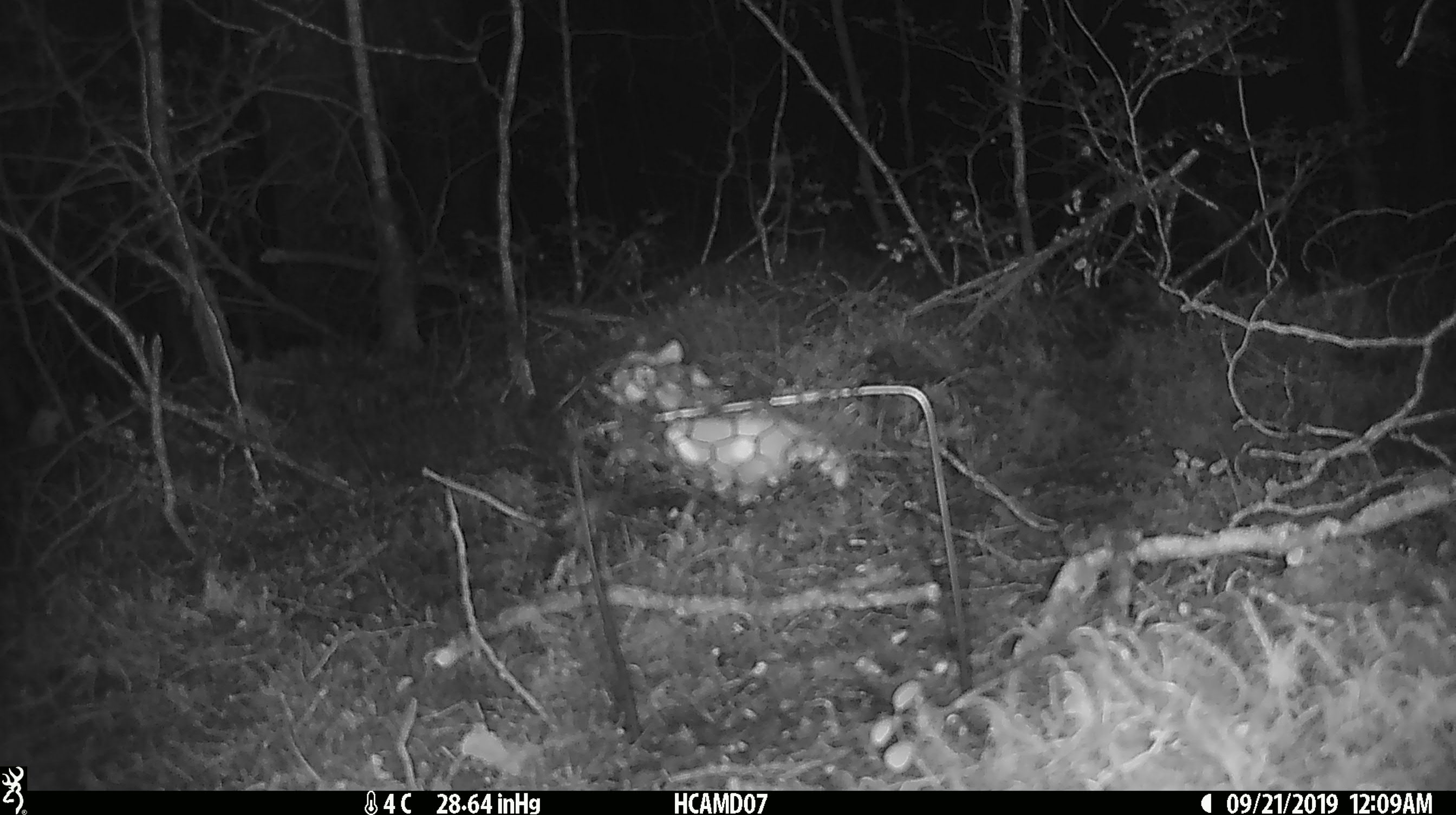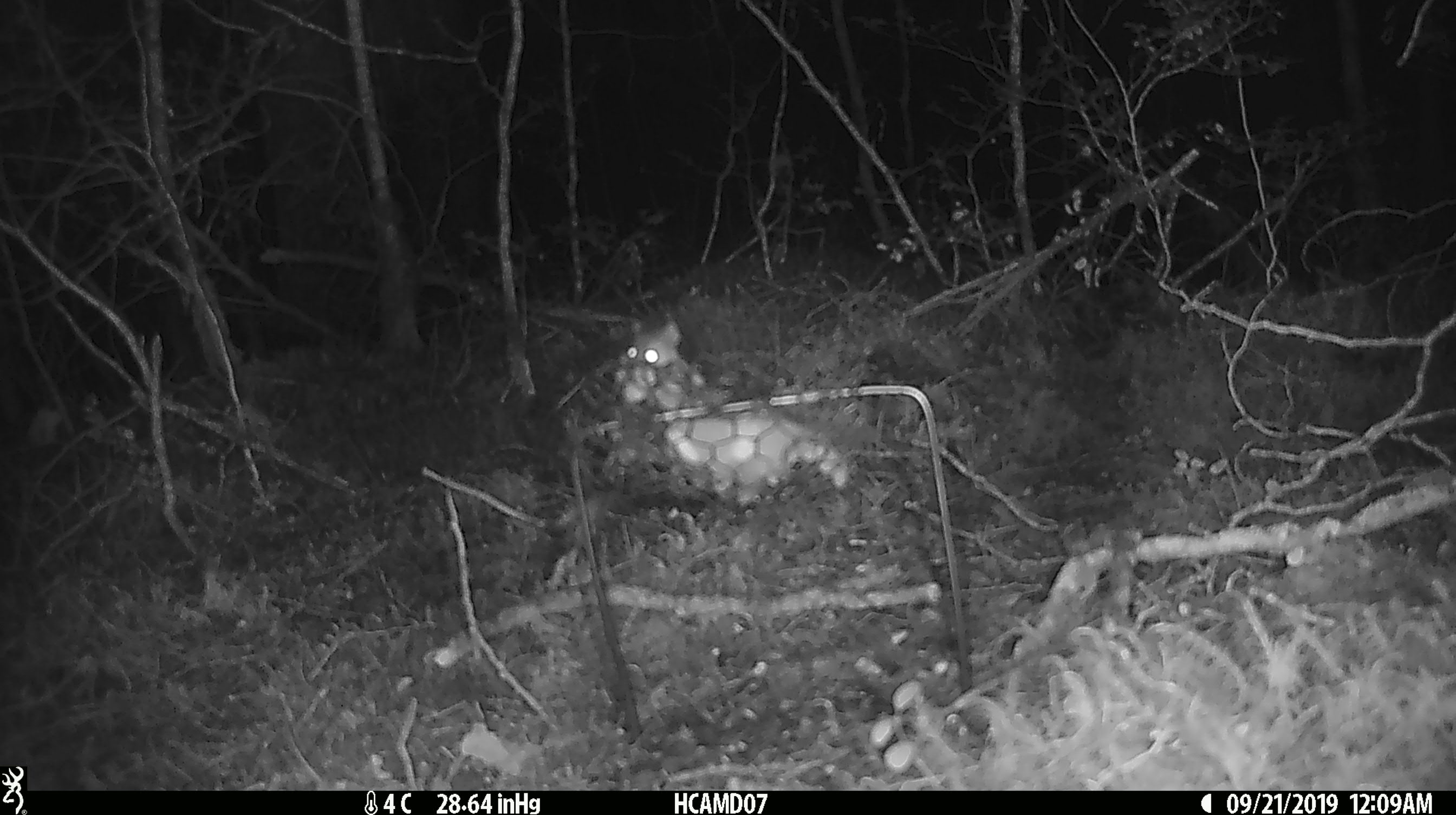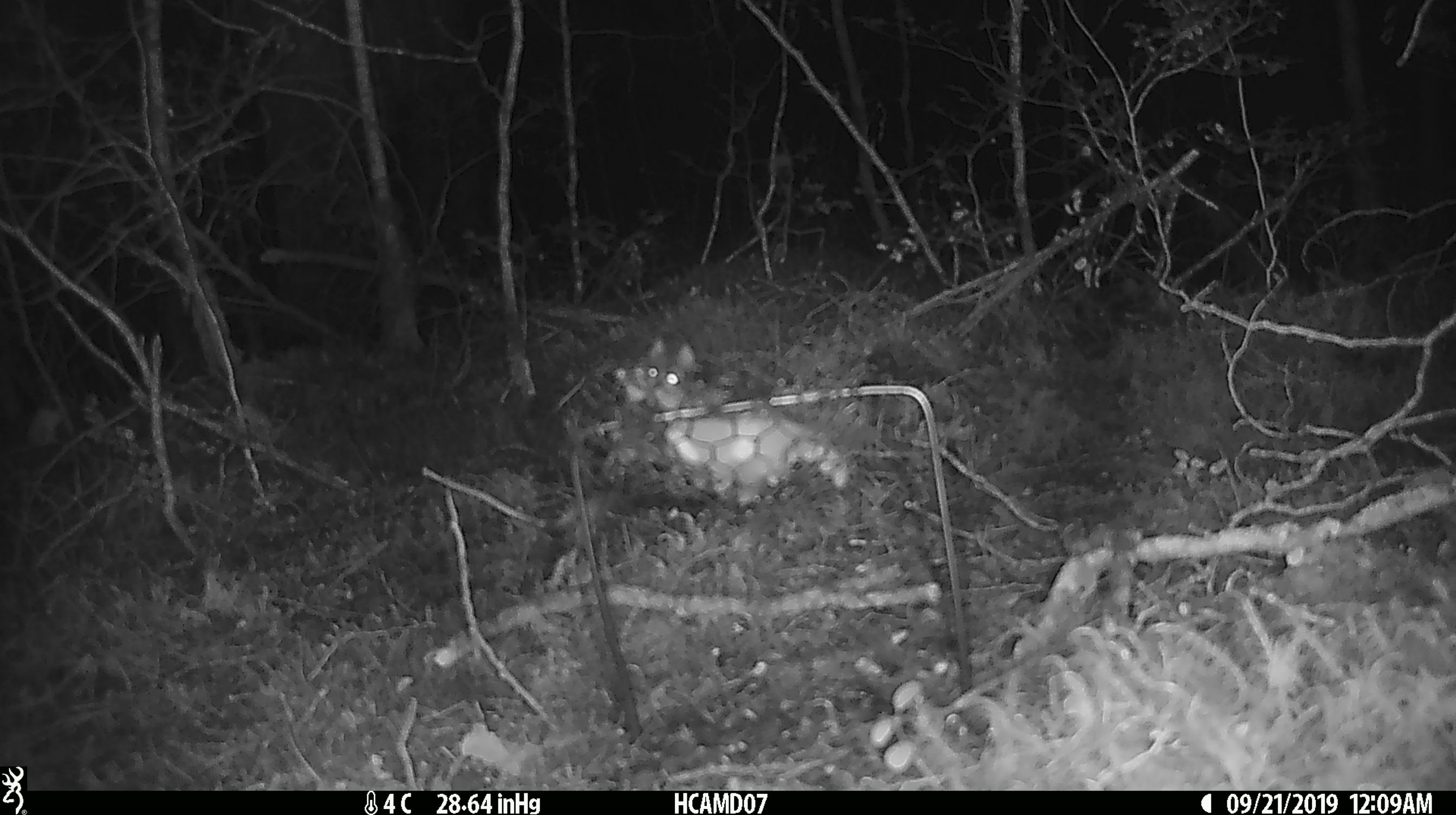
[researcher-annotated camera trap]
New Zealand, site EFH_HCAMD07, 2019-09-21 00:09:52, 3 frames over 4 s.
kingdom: Animalia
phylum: Chordata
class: Mammalia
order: Rodentia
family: Muridae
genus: Mus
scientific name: Mus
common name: mouse